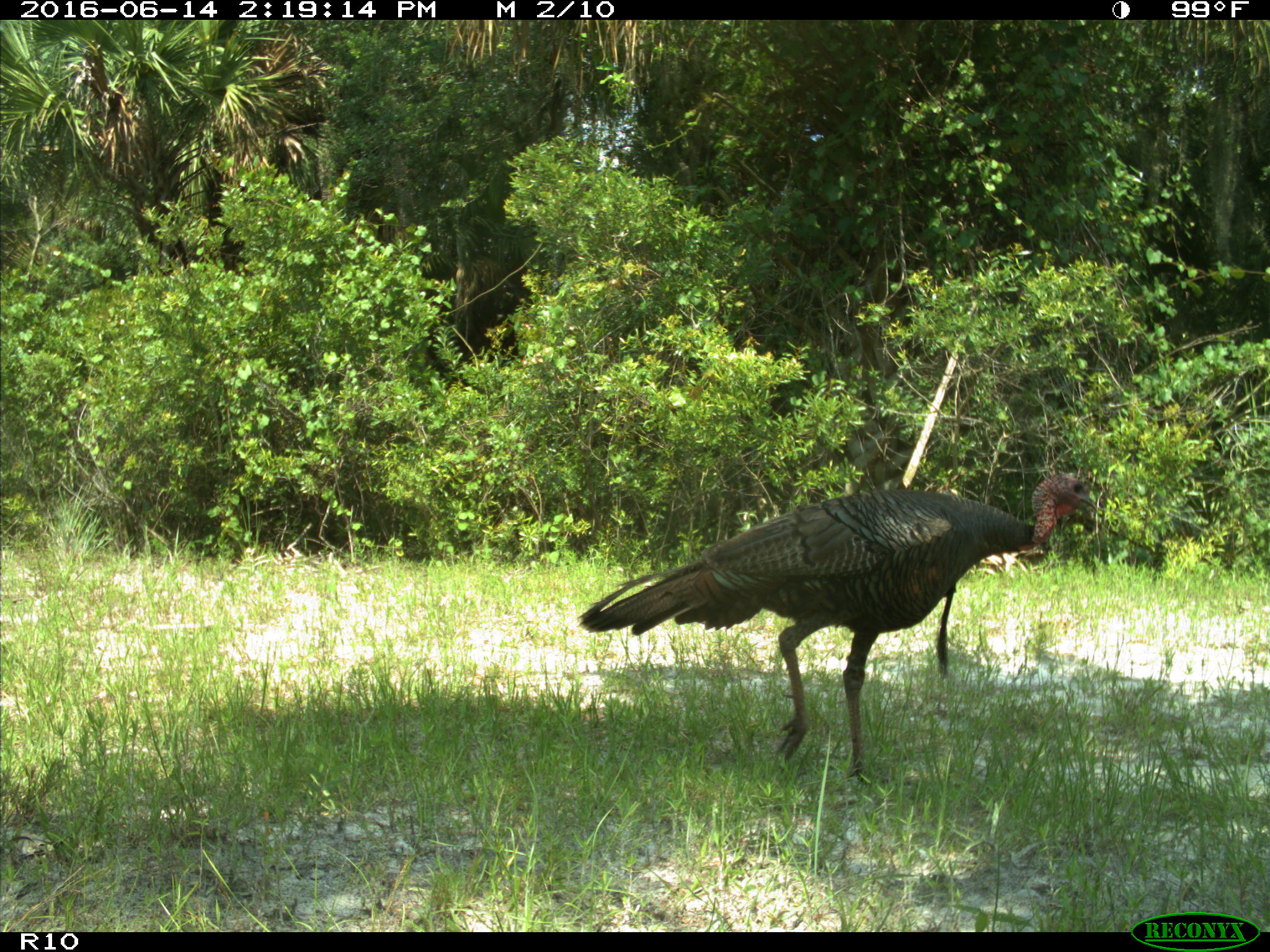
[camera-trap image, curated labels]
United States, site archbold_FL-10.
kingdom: Animalia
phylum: Chordata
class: Aves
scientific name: Aves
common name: birds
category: unidentified bird